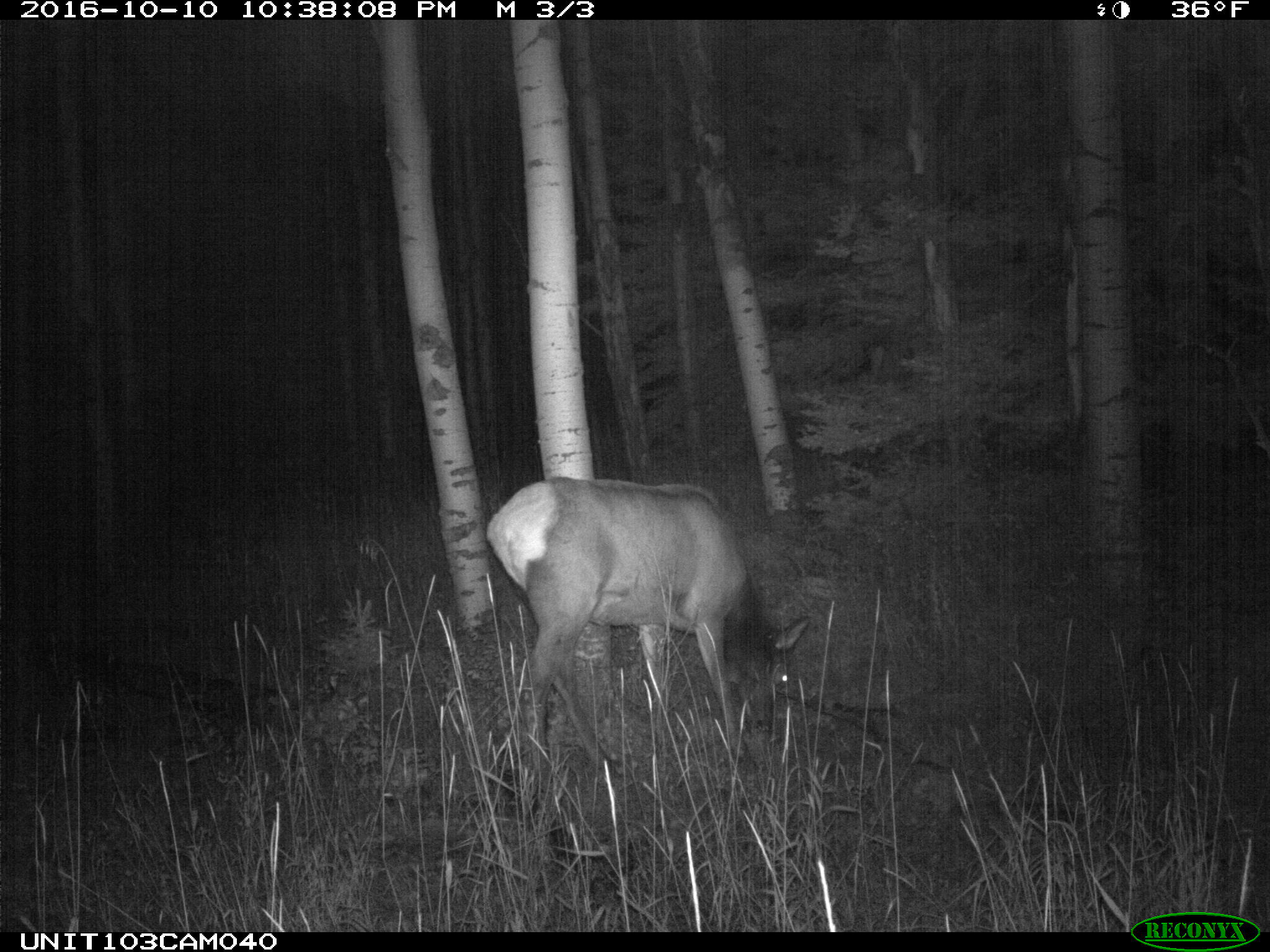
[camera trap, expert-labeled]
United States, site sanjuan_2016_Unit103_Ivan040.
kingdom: Animalia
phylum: Chordata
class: Mammalia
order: Artiodactyla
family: Cervidae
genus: Cervus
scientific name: Cervus elaphus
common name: red deer